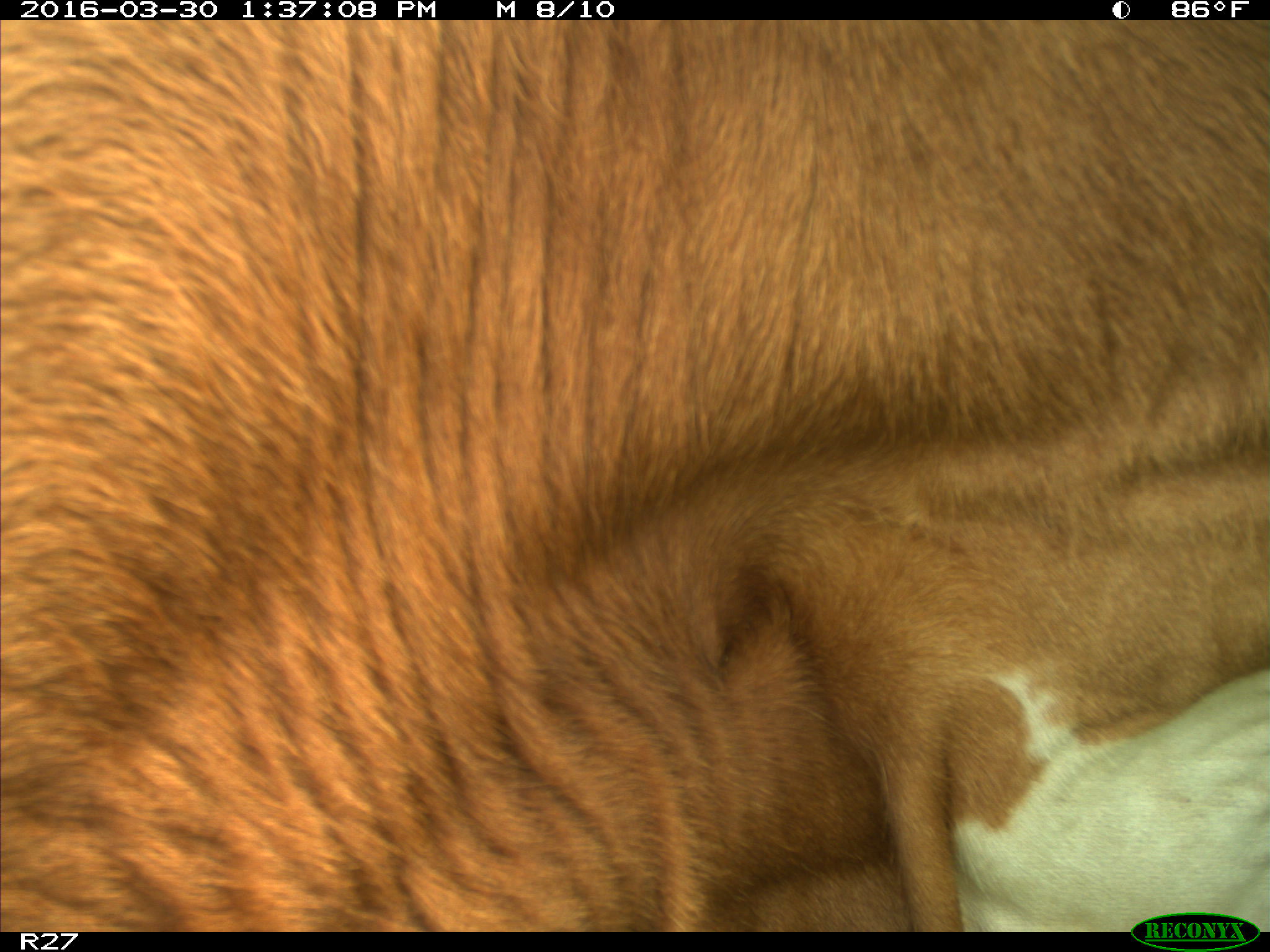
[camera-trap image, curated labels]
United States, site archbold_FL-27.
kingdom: Animalia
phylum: Chordata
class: Mammalia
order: Artiodactyla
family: Bovidae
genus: Bos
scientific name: Bos taurus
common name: domestic cow